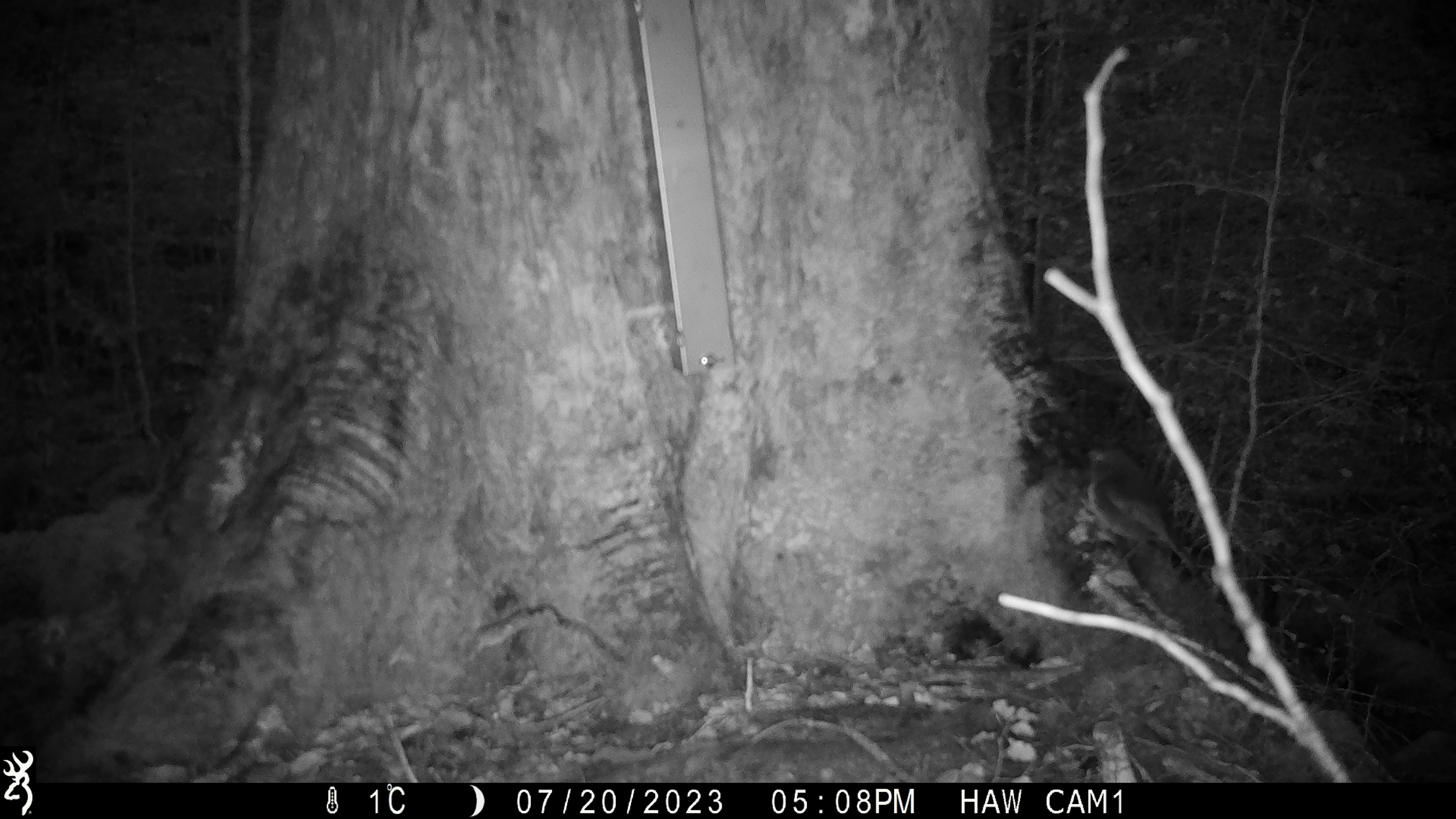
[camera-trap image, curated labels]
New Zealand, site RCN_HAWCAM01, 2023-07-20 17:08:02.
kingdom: Animalia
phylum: Chordata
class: Aves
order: Passeriformes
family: Petroicidae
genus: Petroica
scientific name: Petroica australis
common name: new zealand robin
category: robin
Robin (new zealand robin) (Petroica australis).